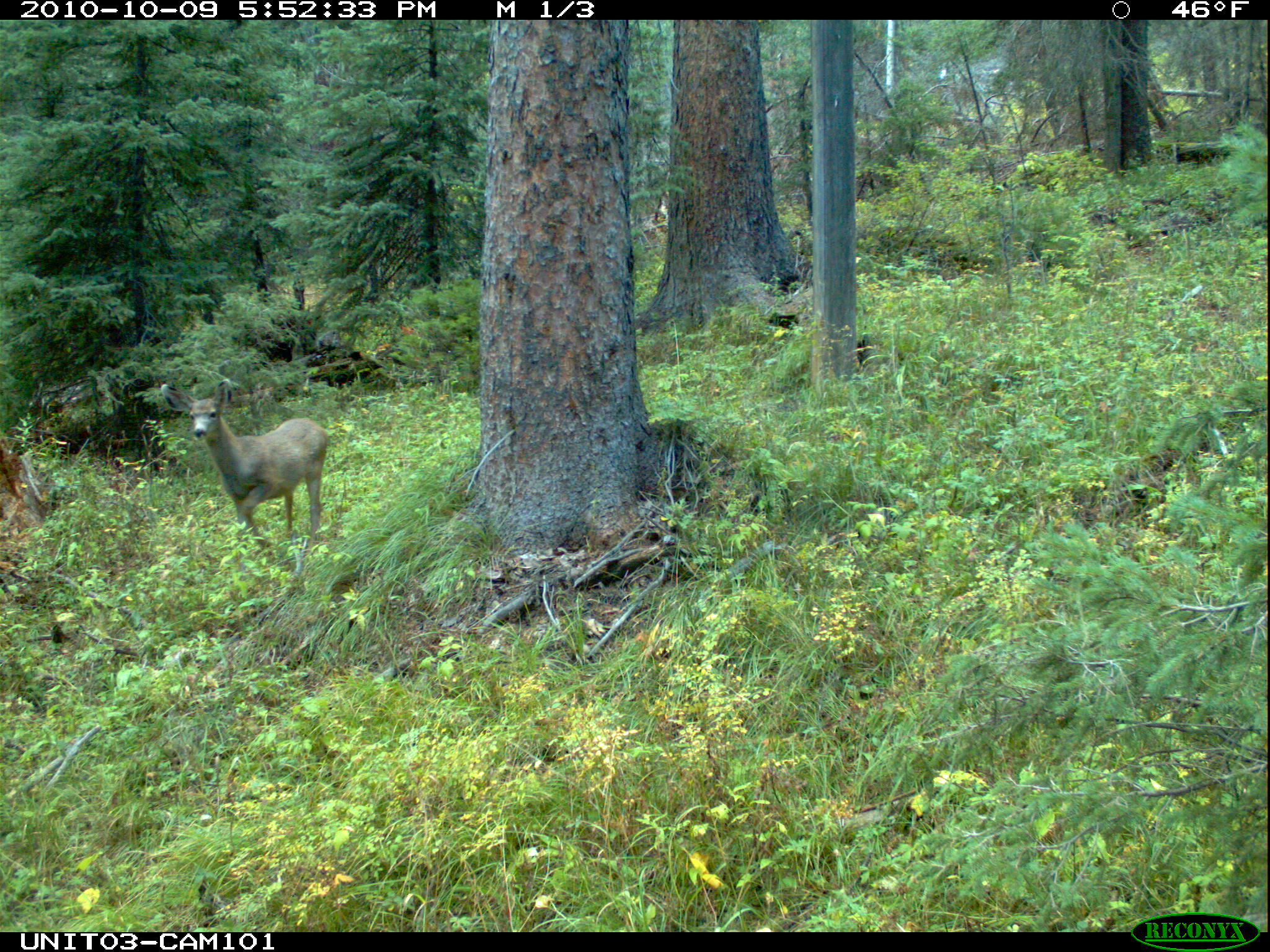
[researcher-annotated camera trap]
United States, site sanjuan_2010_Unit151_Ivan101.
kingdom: Animalia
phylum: Chordata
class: Mammalia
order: Artiodactyla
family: Cervidae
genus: Odocoileus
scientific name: Odocoileus hemionus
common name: mule deer